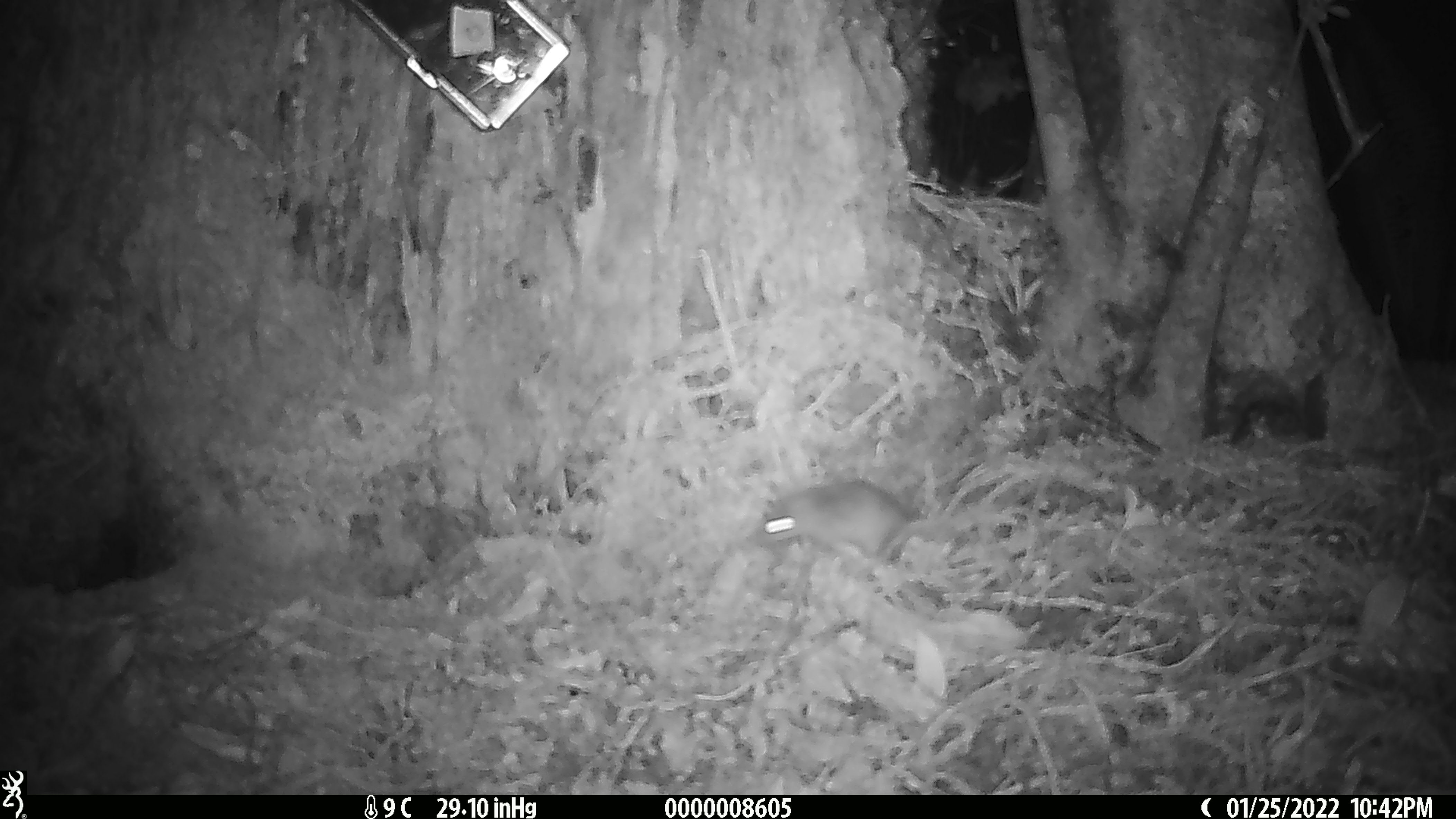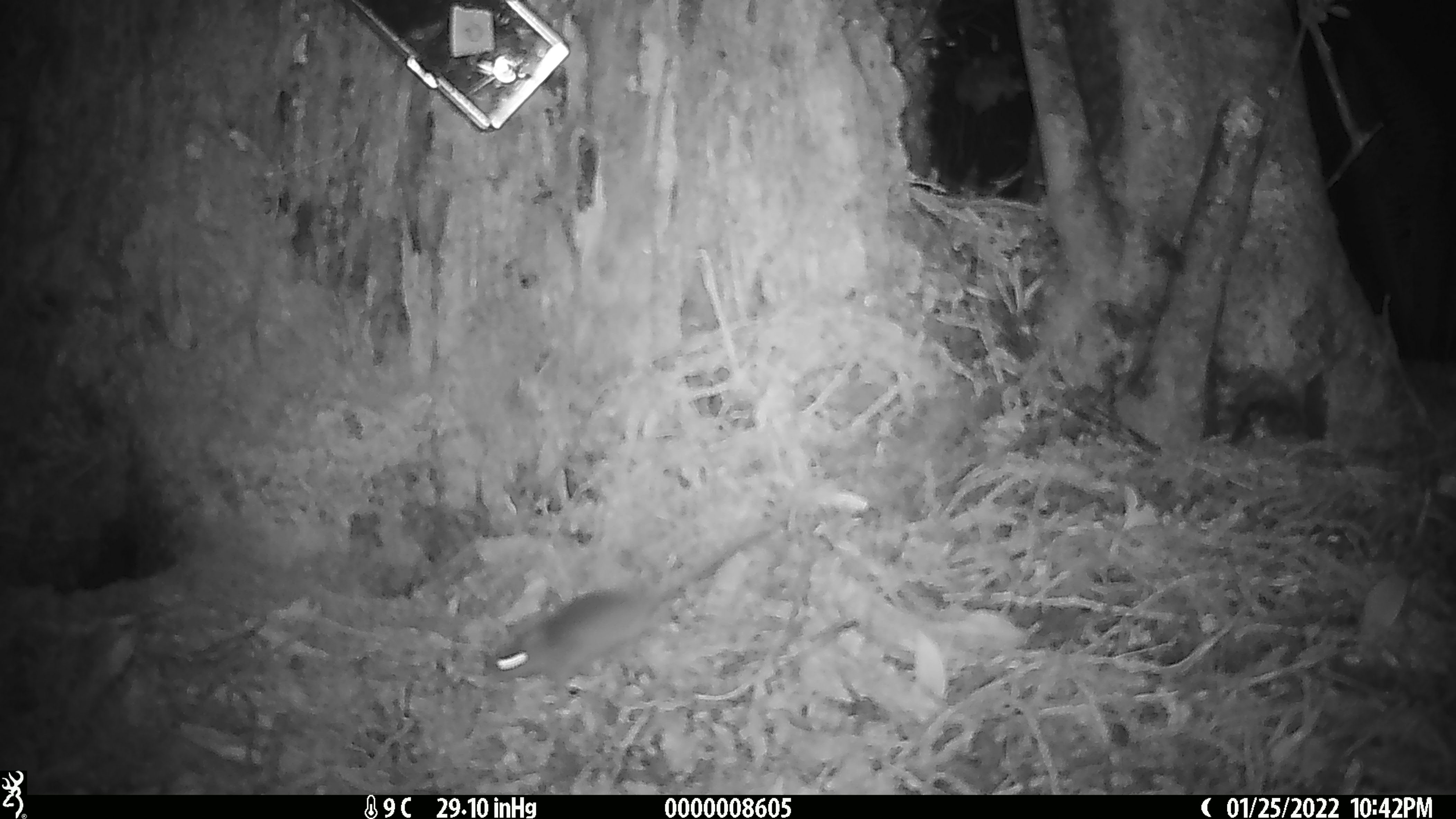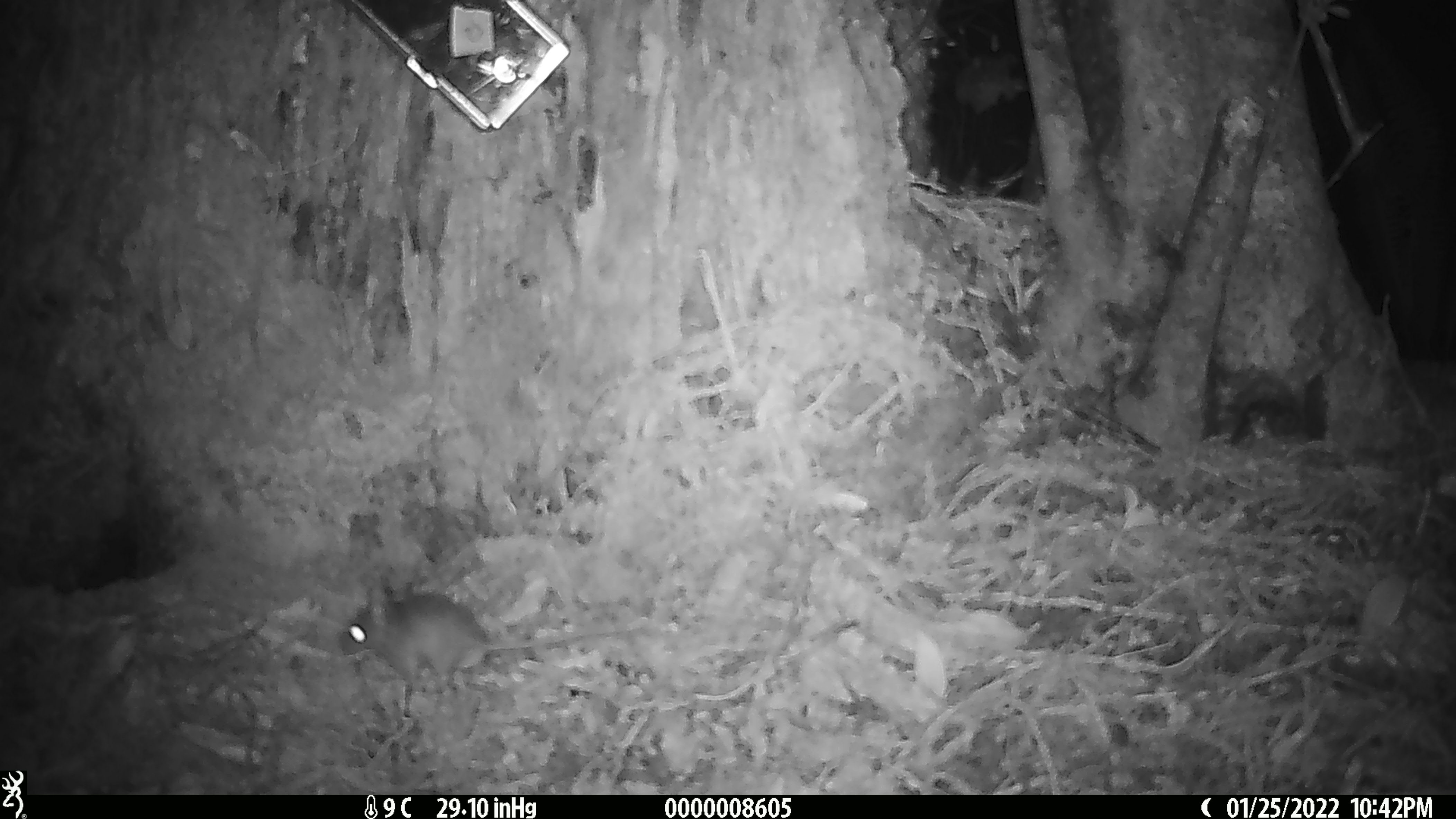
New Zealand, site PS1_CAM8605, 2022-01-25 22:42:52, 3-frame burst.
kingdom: Animalia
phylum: Chordata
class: Mammalia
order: Rodentia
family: Muridae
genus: Mus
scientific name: Mus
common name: mouse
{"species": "mouse (Mus)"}